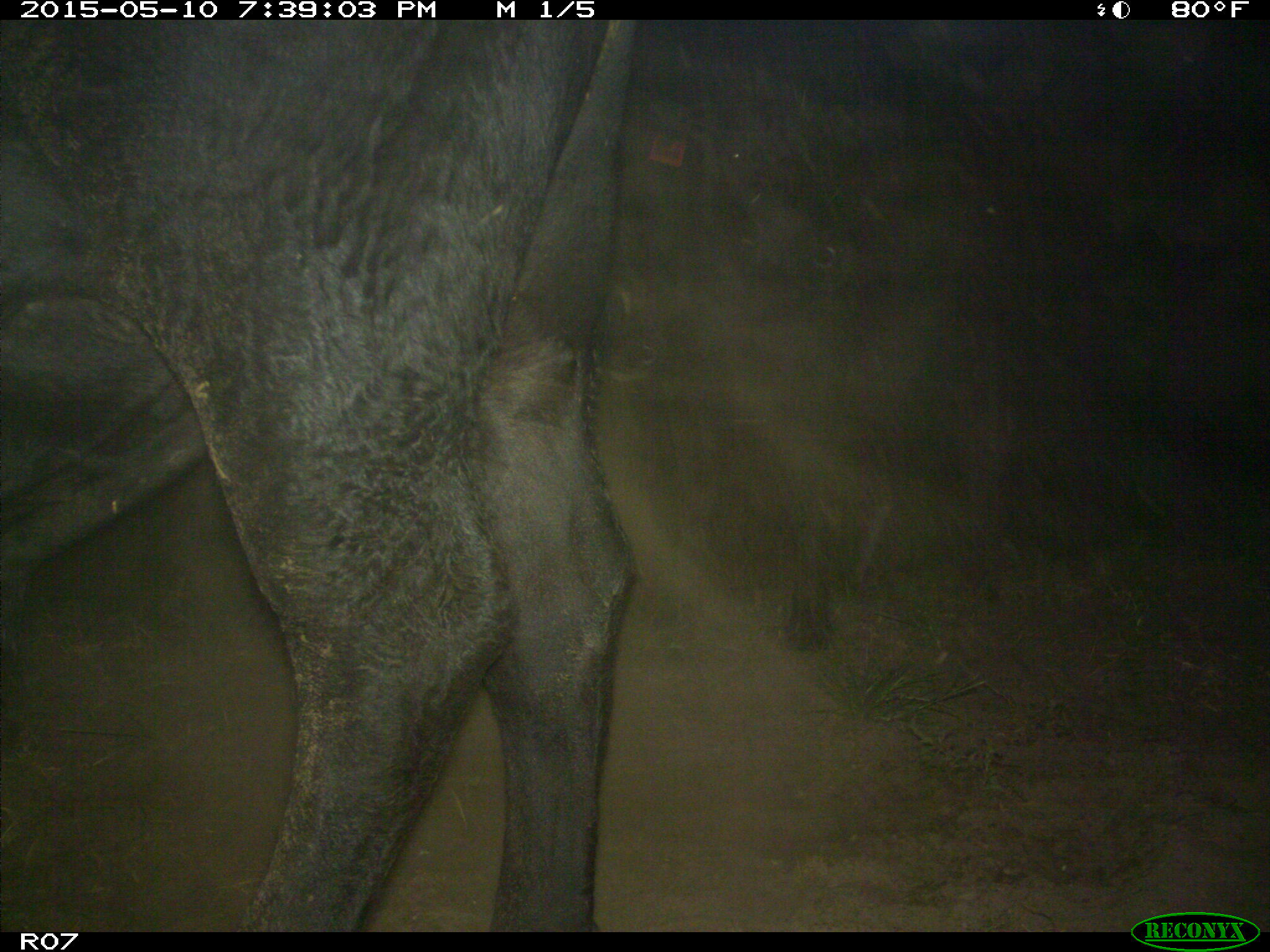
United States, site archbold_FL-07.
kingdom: Animalia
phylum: Chordata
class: Mammalia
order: Artiodactyla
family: Bovidae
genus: Bos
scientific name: Bos taurus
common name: domestic cow